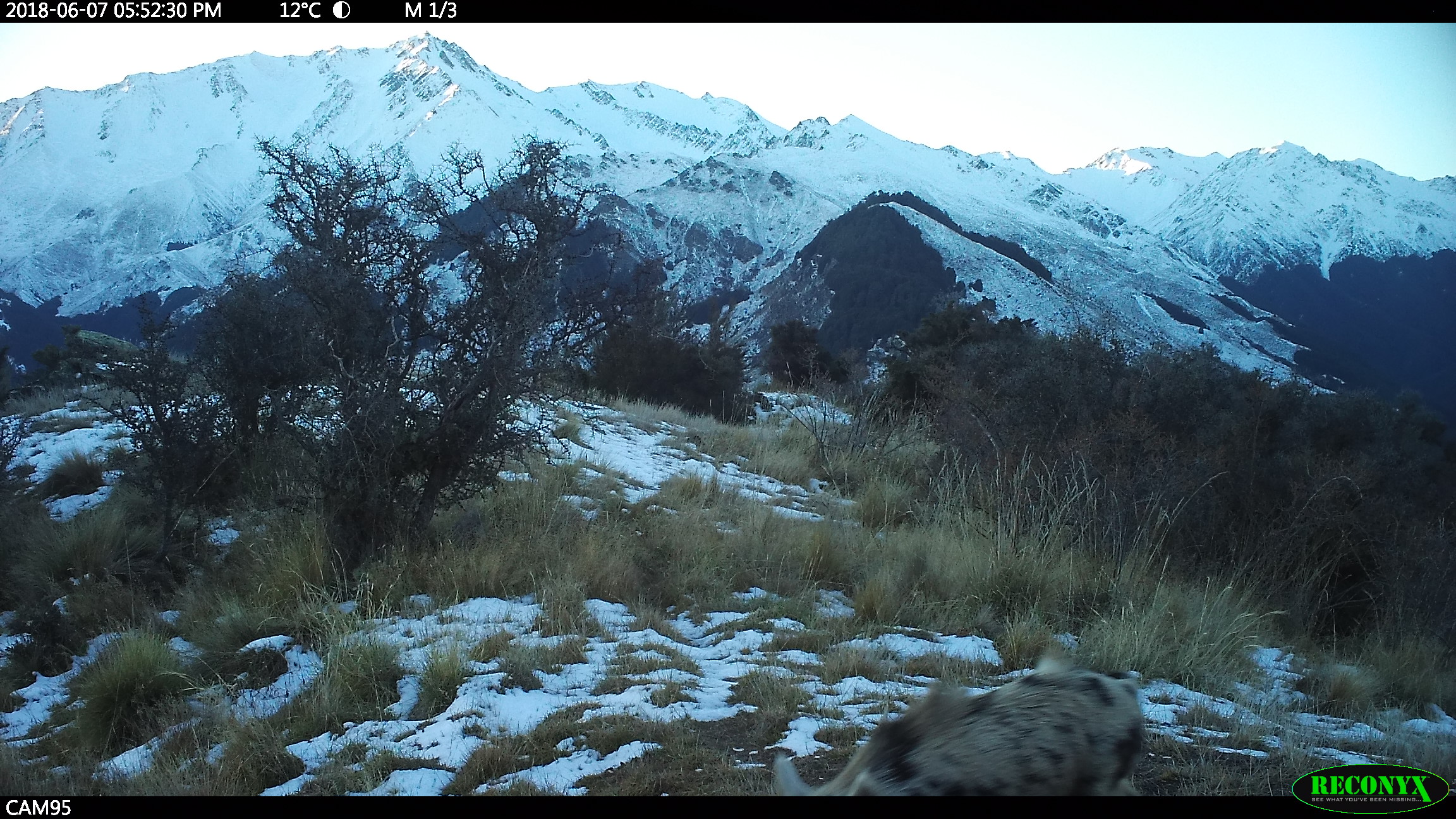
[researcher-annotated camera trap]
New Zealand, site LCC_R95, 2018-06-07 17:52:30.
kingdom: Animalia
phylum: Chordata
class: Mammalia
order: Artiodactyla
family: Suidae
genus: Sus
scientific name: Sus scrofa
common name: pig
Pig (Sus scrofa).